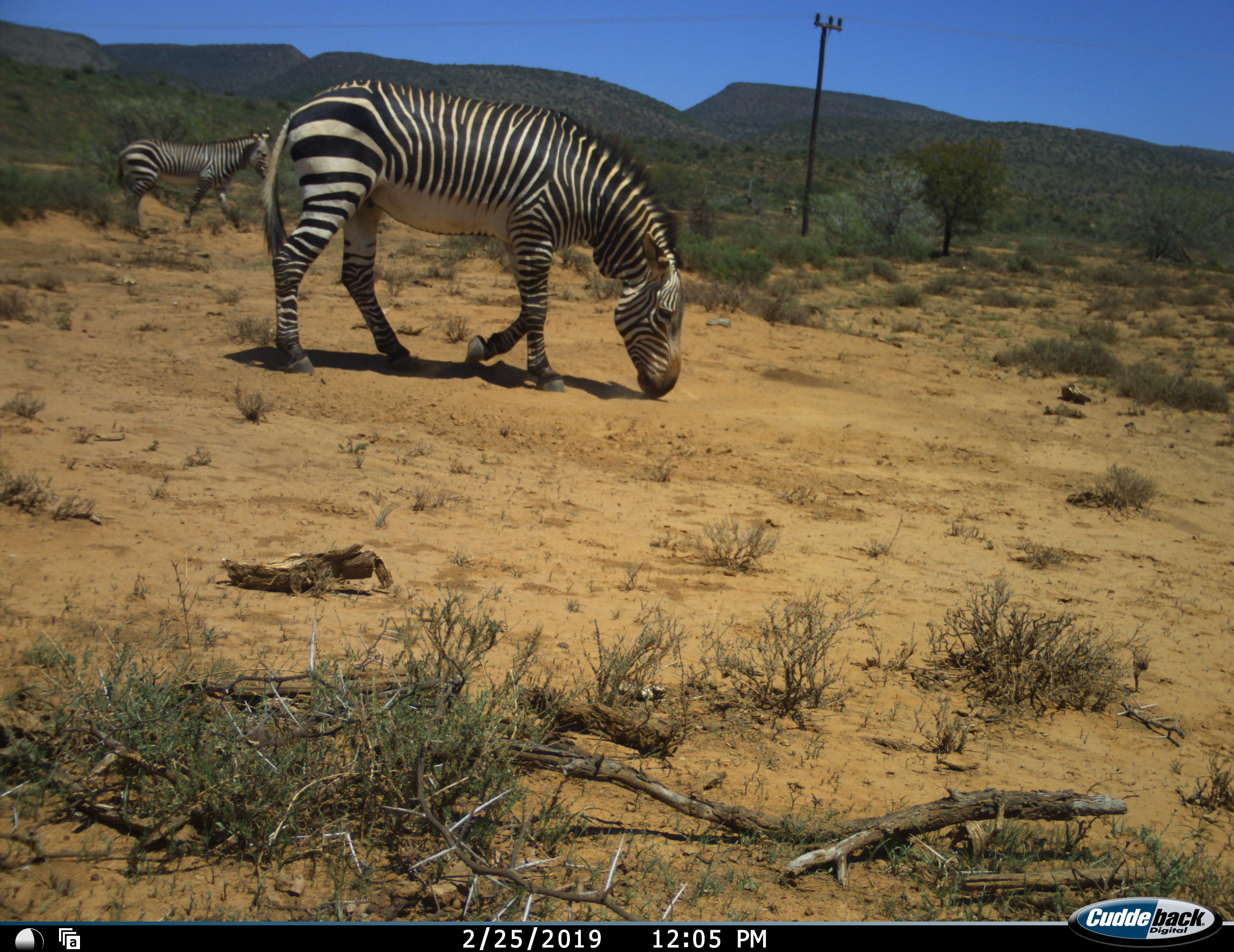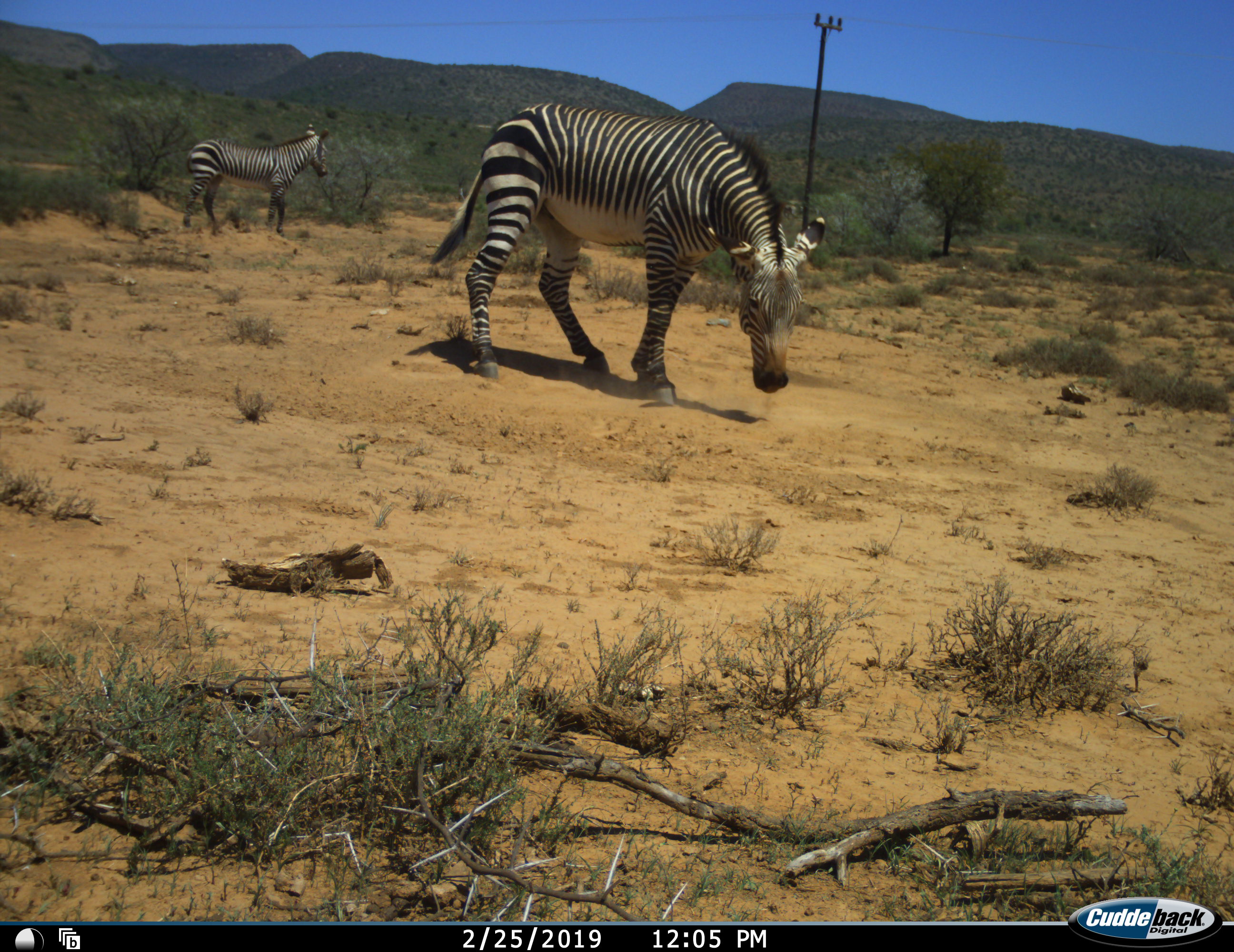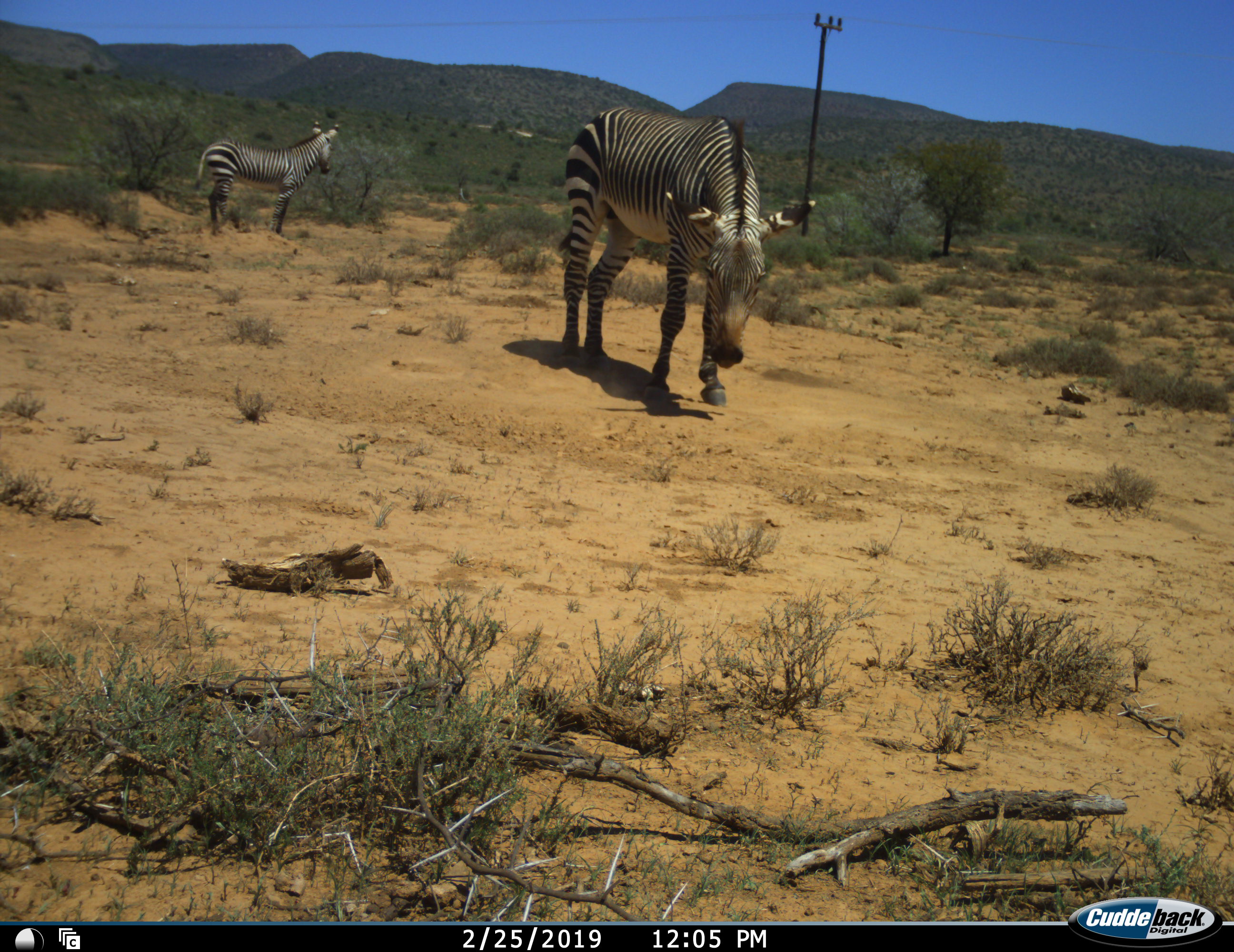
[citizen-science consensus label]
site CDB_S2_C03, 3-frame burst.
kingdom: Animalia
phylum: Chordata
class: Mammalia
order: Perissodactyla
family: Equidae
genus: Equus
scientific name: Equus zebra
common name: mountain zebra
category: zebramountain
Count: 2.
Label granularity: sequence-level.